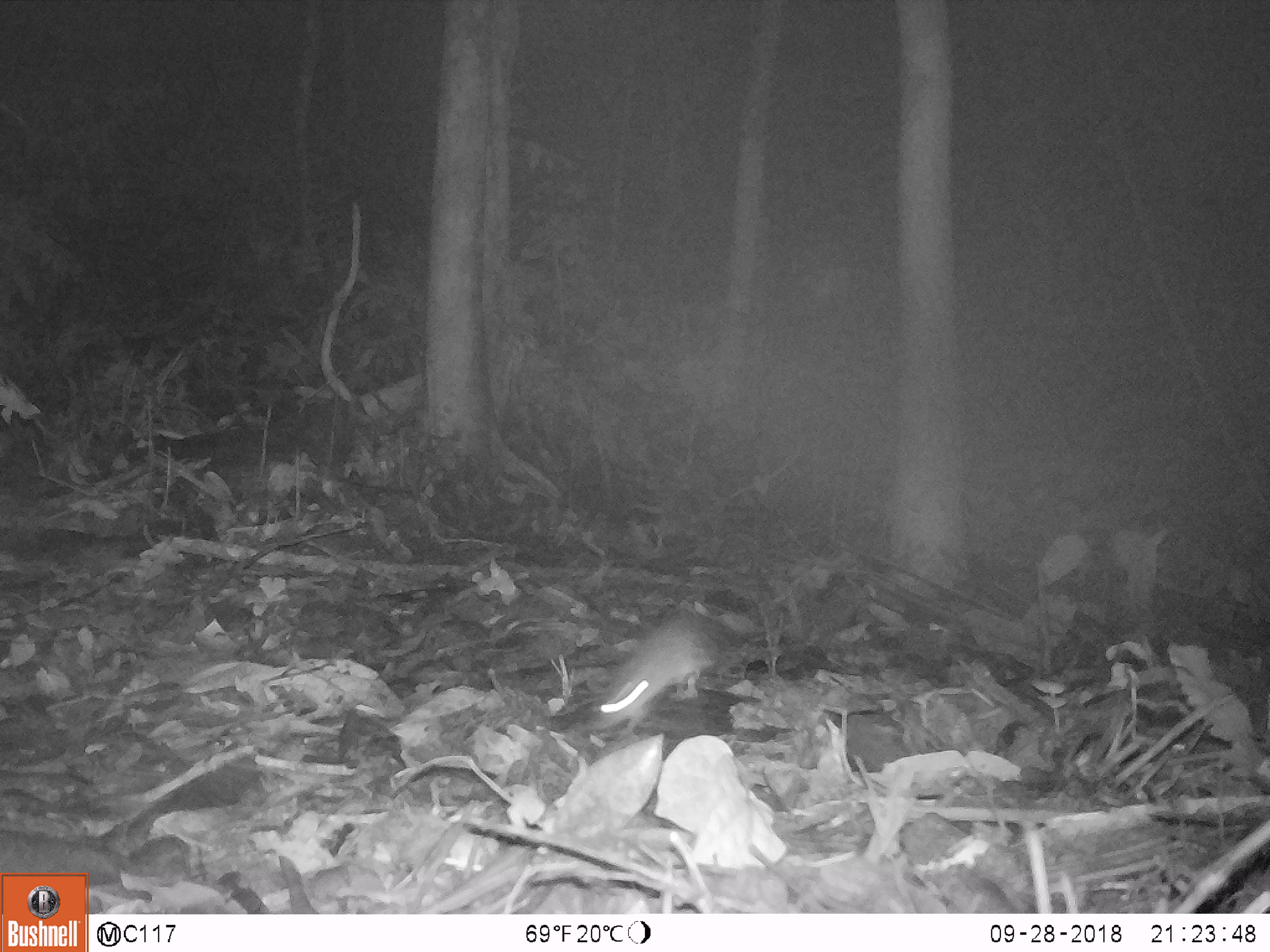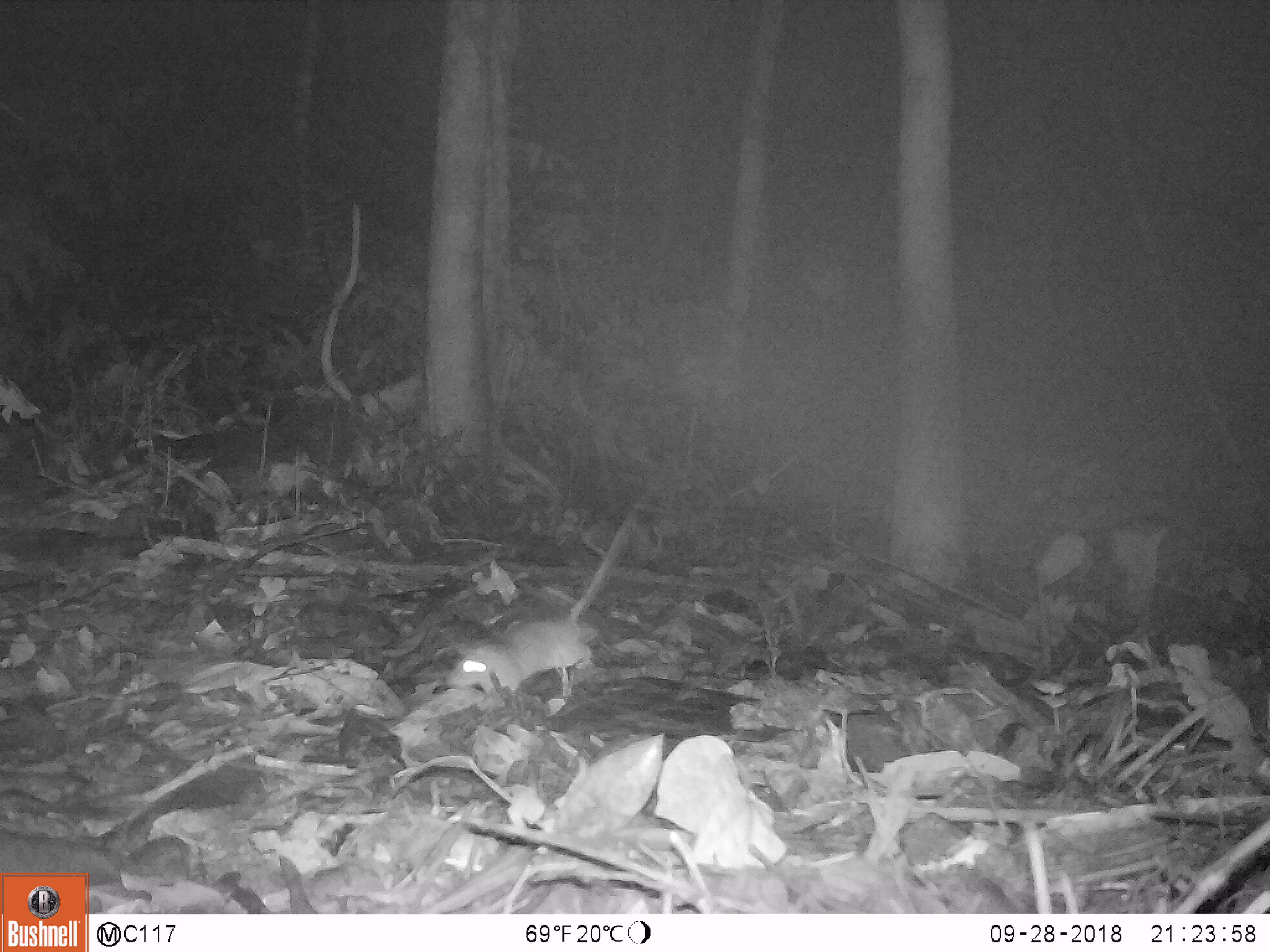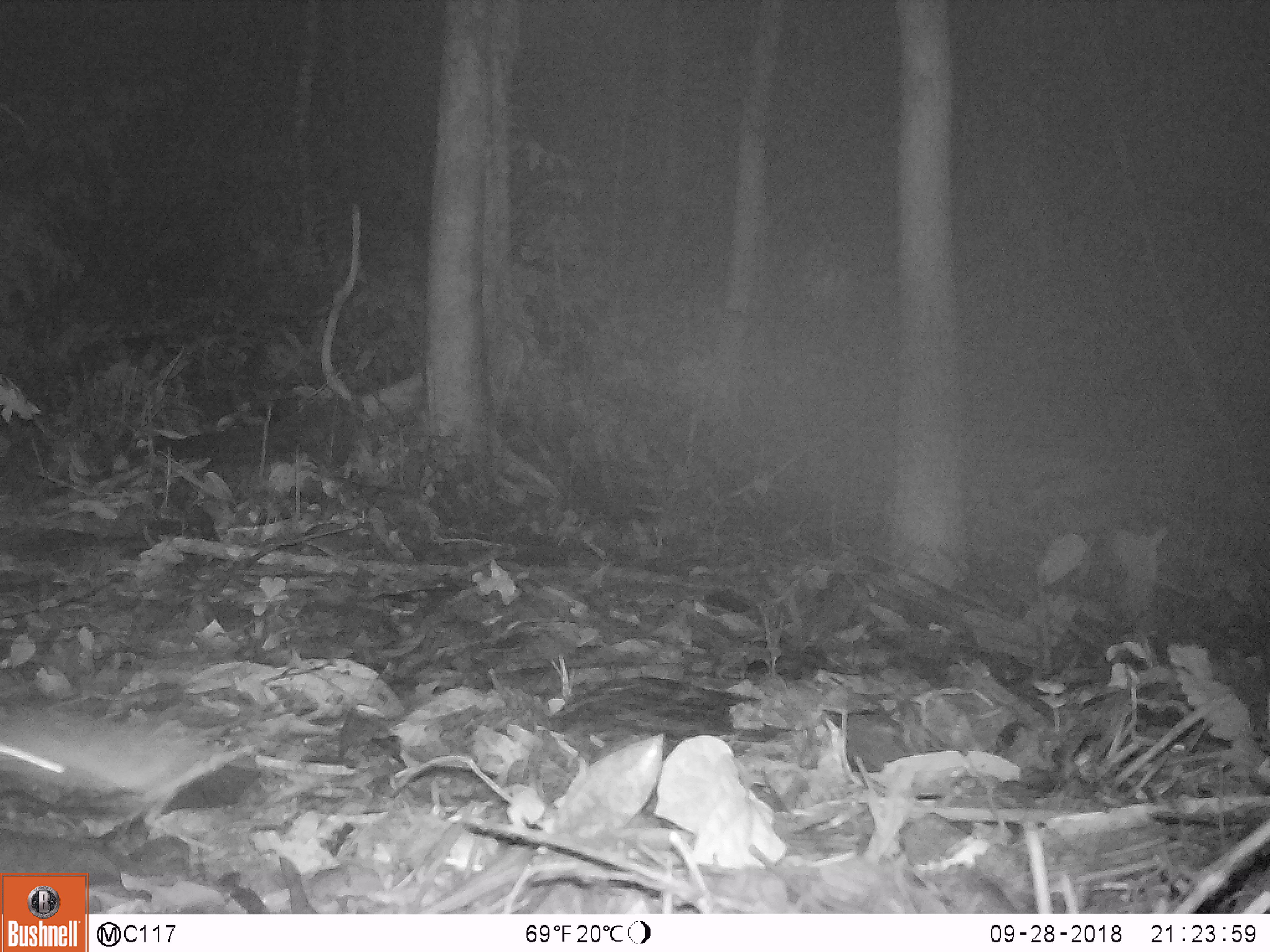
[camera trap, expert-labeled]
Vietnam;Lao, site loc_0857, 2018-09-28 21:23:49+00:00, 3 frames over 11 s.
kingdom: Animalia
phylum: Chordata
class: Mammalia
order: Rodentia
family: Muridae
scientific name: Muridae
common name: old-world mice and rats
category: unidentified murid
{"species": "unidentified murid (old-world mice and rats) (Muridae)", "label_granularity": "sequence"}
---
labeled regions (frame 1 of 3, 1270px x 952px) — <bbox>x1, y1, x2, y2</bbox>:
unidentified murid: <bbox>586, 611, 723, 740</bbox>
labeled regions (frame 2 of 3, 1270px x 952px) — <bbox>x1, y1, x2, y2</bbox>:
unidentified murid: <bbox>442, 485, 658, 698</bbox>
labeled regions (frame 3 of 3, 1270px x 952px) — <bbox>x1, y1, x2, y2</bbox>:
unidentified murid: <bbox>0, 699, 319, 827</bbox>